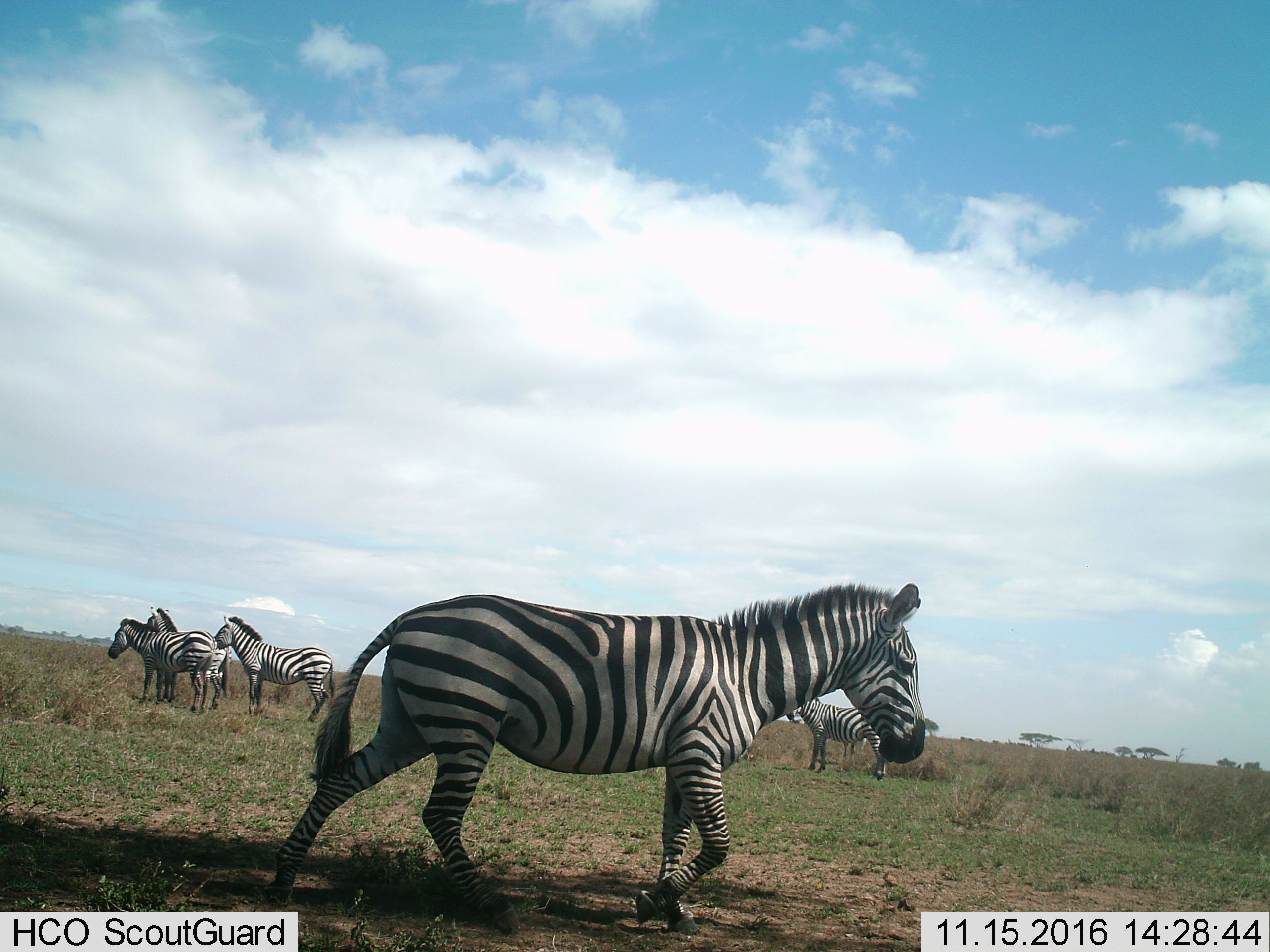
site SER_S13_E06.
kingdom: Animalia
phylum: Chordata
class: Mammalia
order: Perissodactyla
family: Equidae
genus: Equus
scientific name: Equus quagga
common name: plains zebra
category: zebraplains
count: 5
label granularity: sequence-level